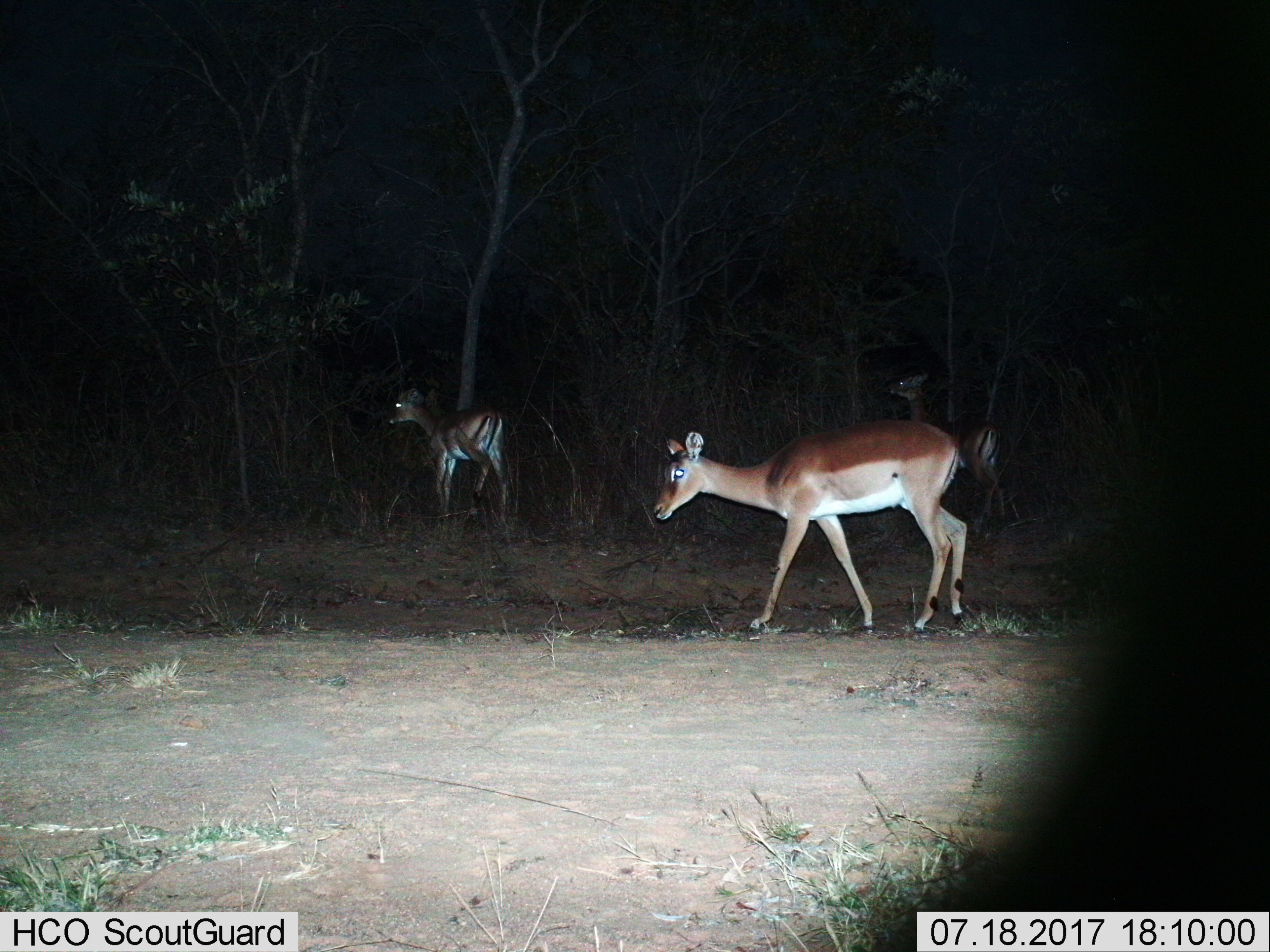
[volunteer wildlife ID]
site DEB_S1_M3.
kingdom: Animalia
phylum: Chordata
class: Mammalia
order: Artiodactyla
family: Bovidae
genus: Aepyceros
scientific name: Aepyceros melampus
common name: impala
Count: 3.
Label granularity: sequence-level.